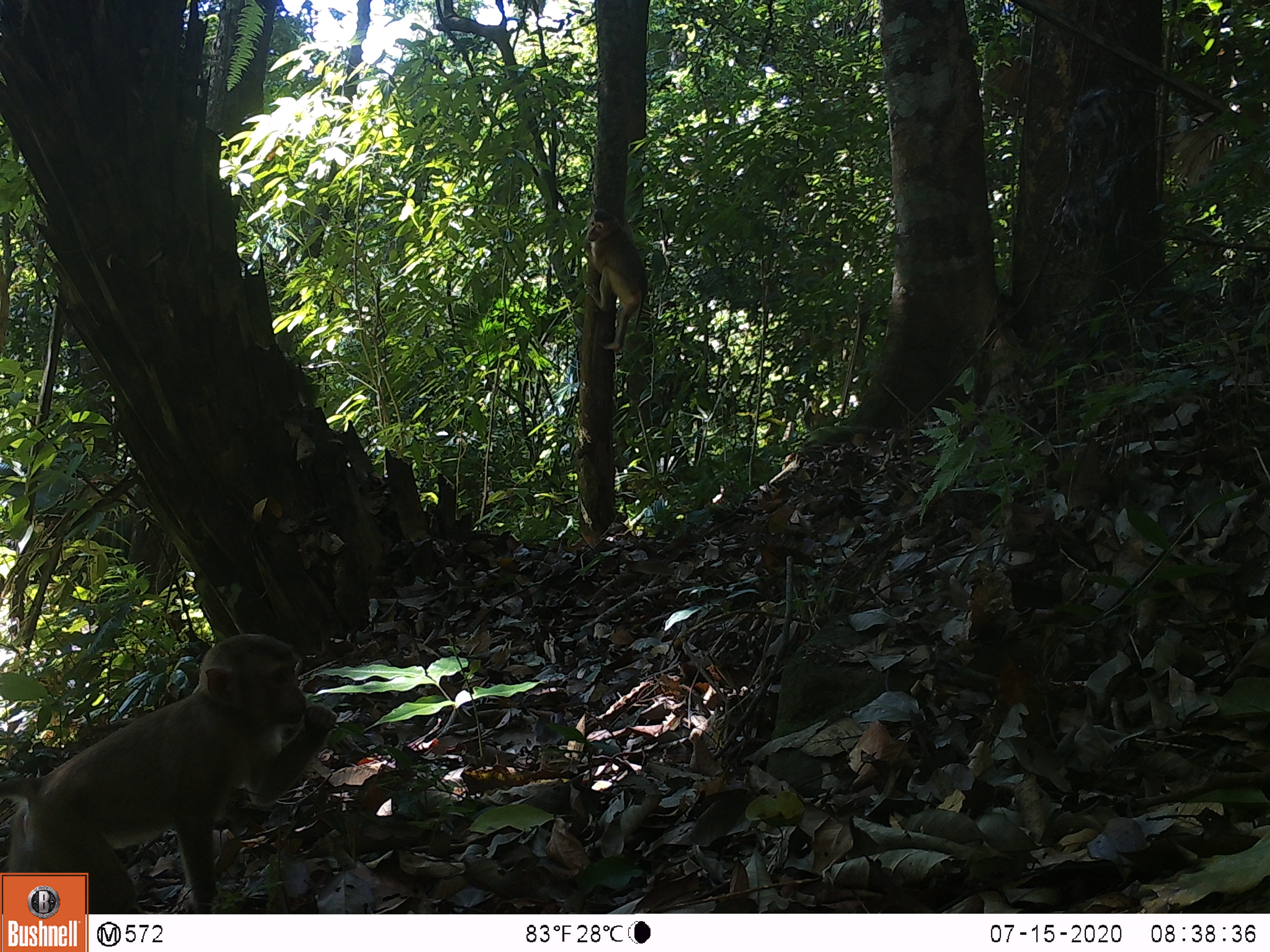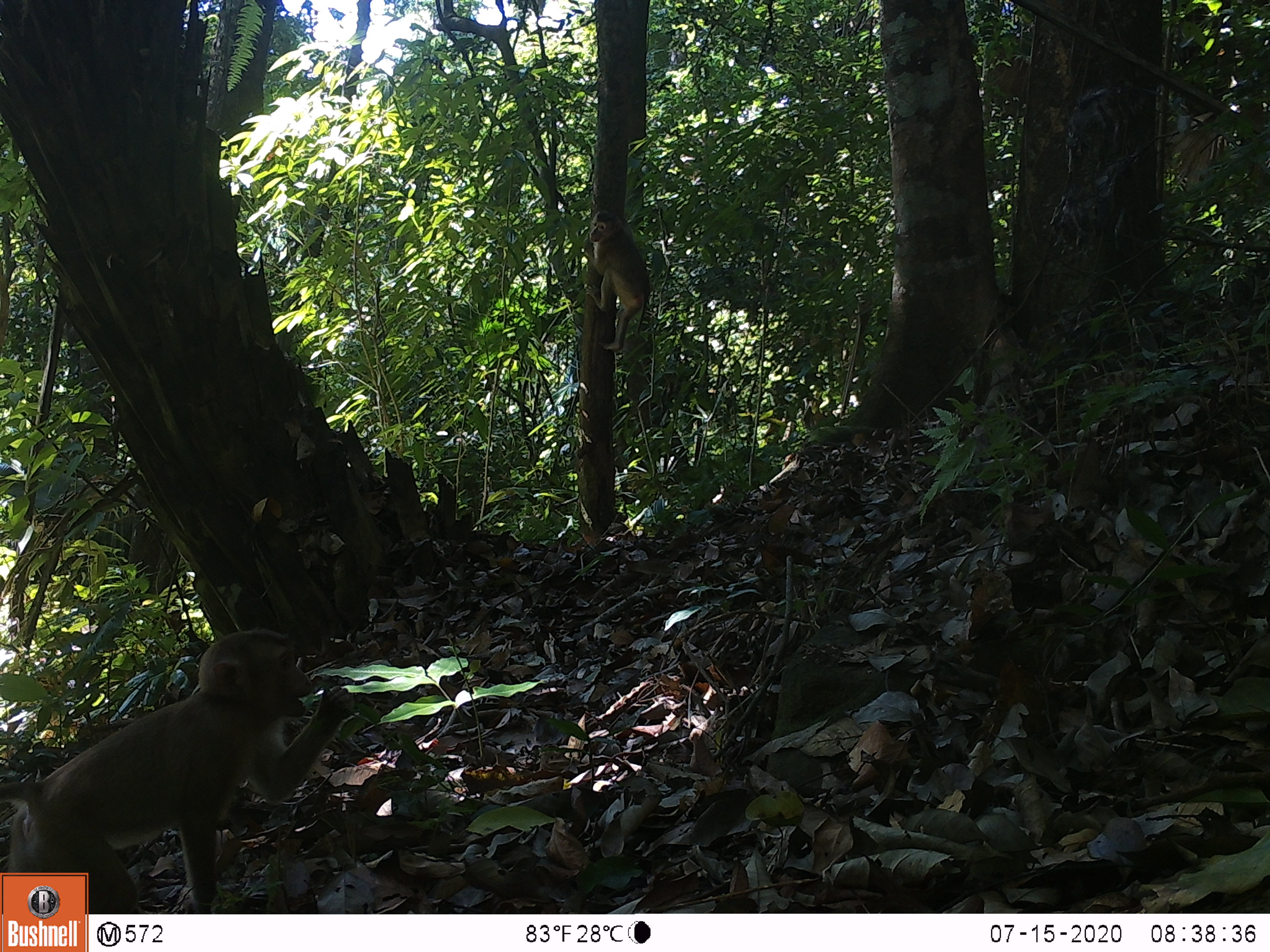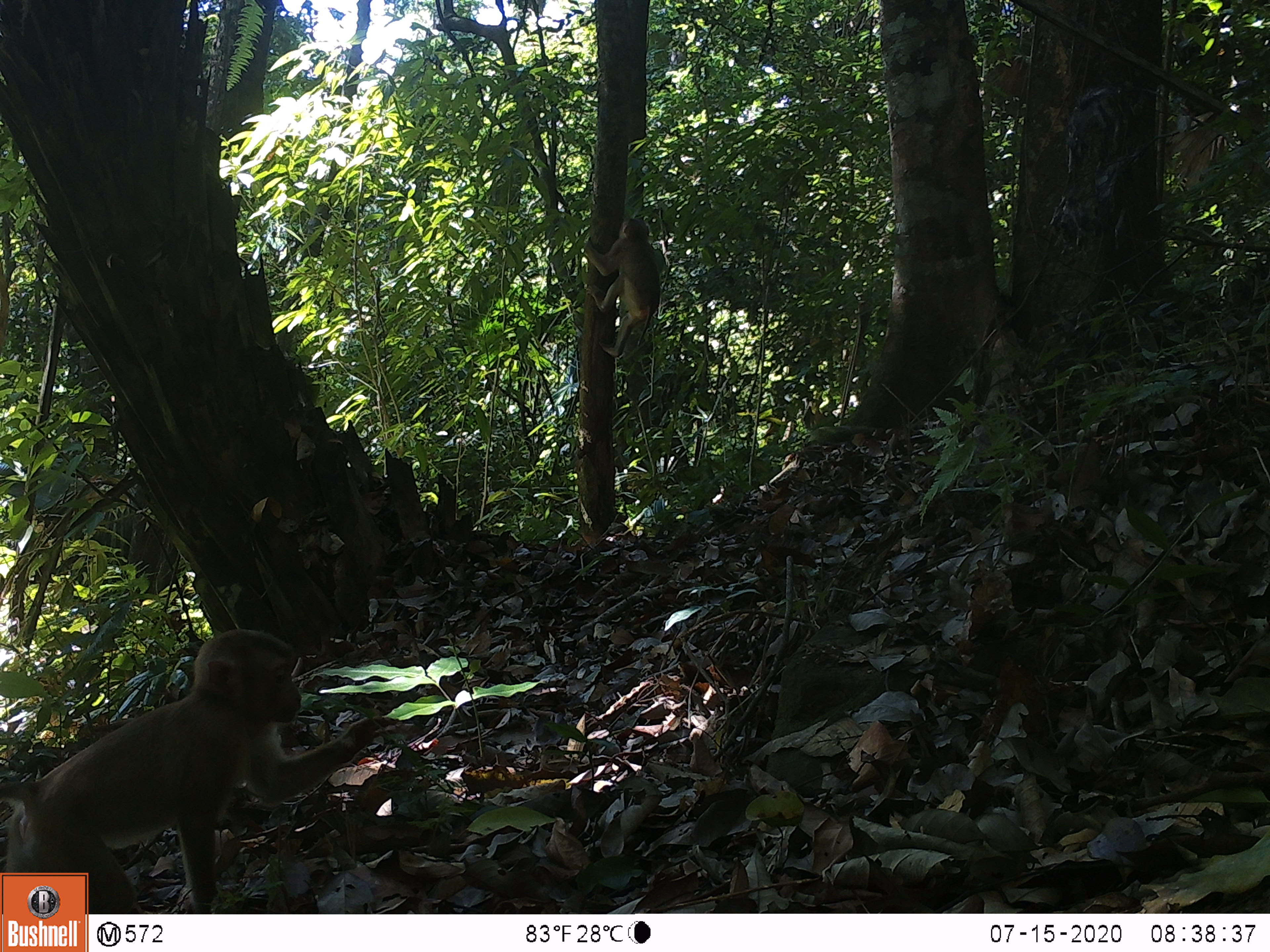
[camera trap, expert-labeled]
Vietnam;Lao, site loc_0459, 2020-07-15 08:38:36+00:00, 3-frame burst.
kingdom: Animalia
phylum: Chordata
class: Mammalia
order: Primates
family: Cercopithecidae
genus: Macaca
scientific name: Macaca nemestrina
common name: pig-tailed macaque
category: pig tailed macaque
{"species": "pig tailed macaque (pig-tailed macaque) (Macaca nemestrina)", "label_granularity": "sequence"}